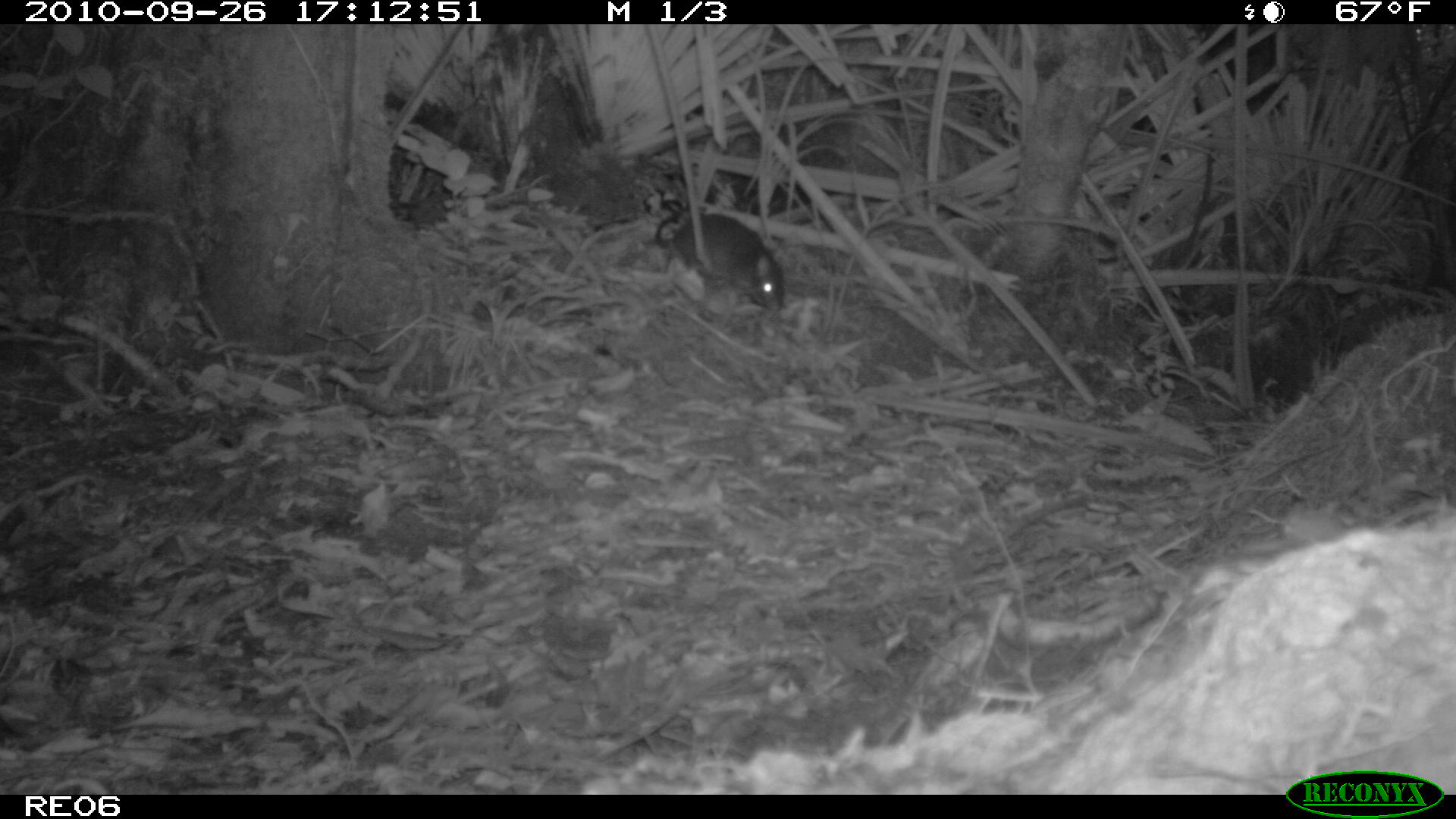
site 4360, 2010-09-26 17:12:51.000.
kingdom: Animalia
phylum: Chordata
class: Mammalia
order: Rodentia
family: Muridae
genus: Rattus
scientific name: Rattus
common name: rodent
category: unknown rat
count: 1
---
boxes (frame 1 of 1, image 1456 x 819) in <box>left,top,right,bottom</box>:
unknown rat: <box>660,211,785,313</box>